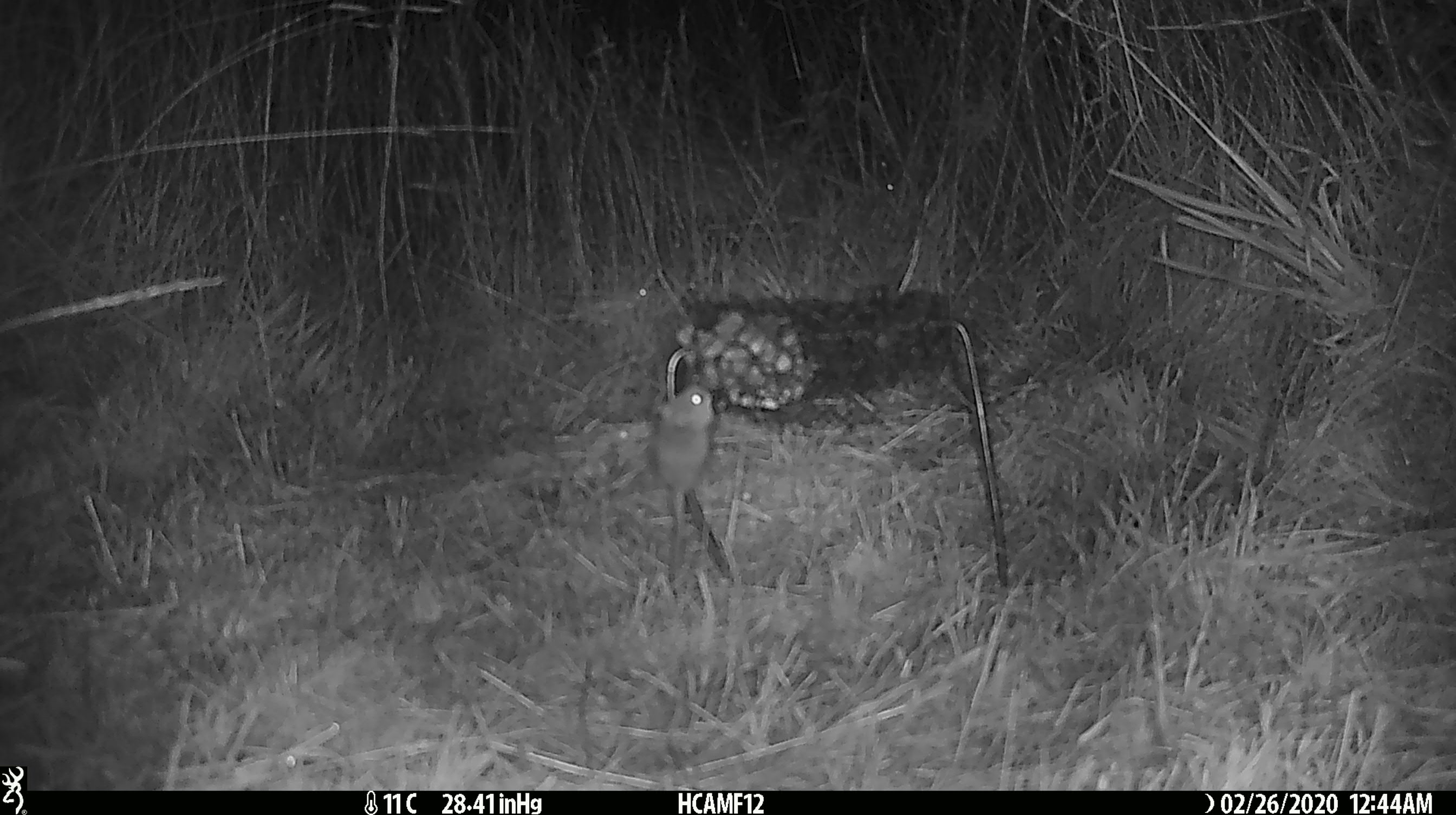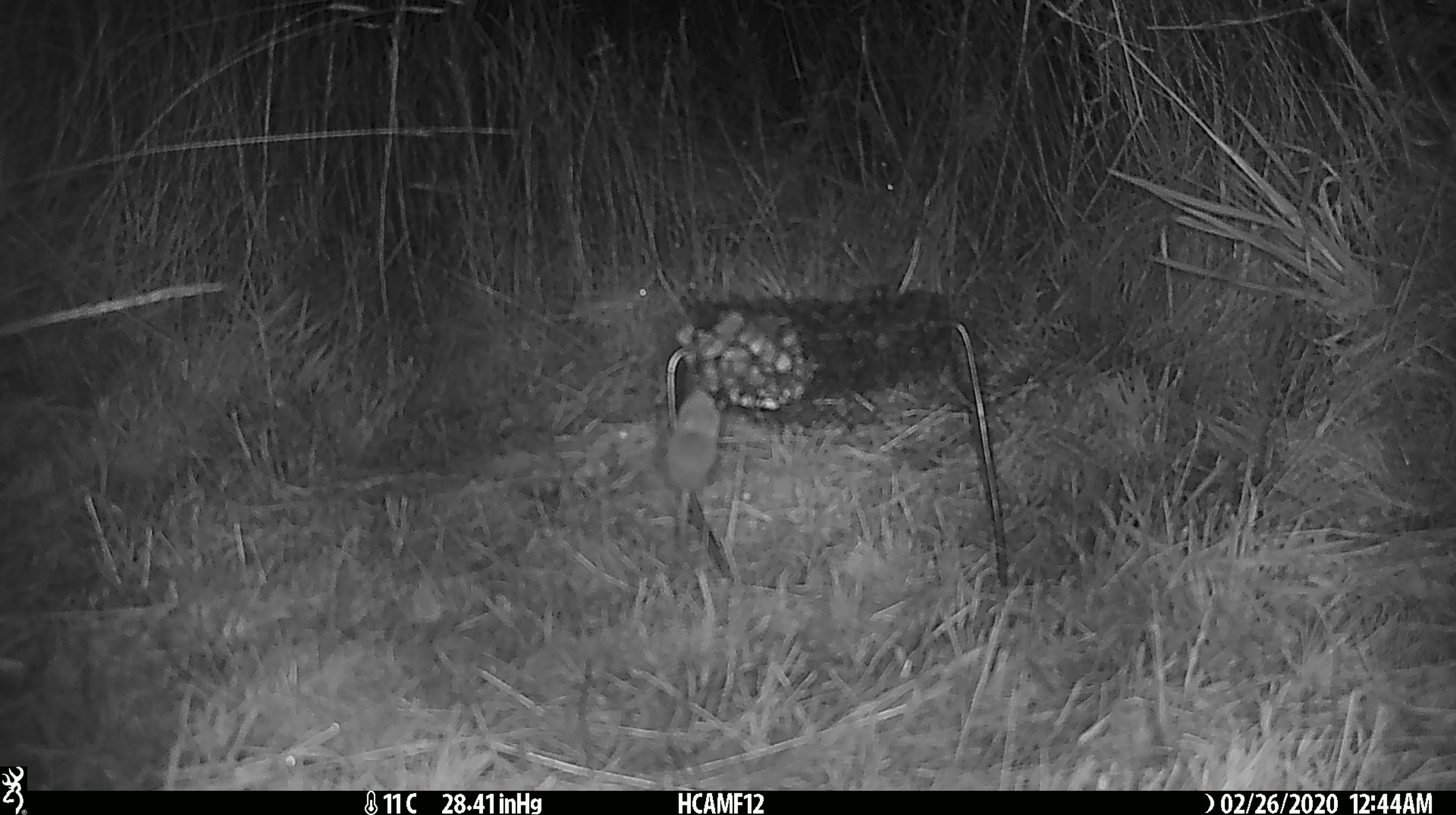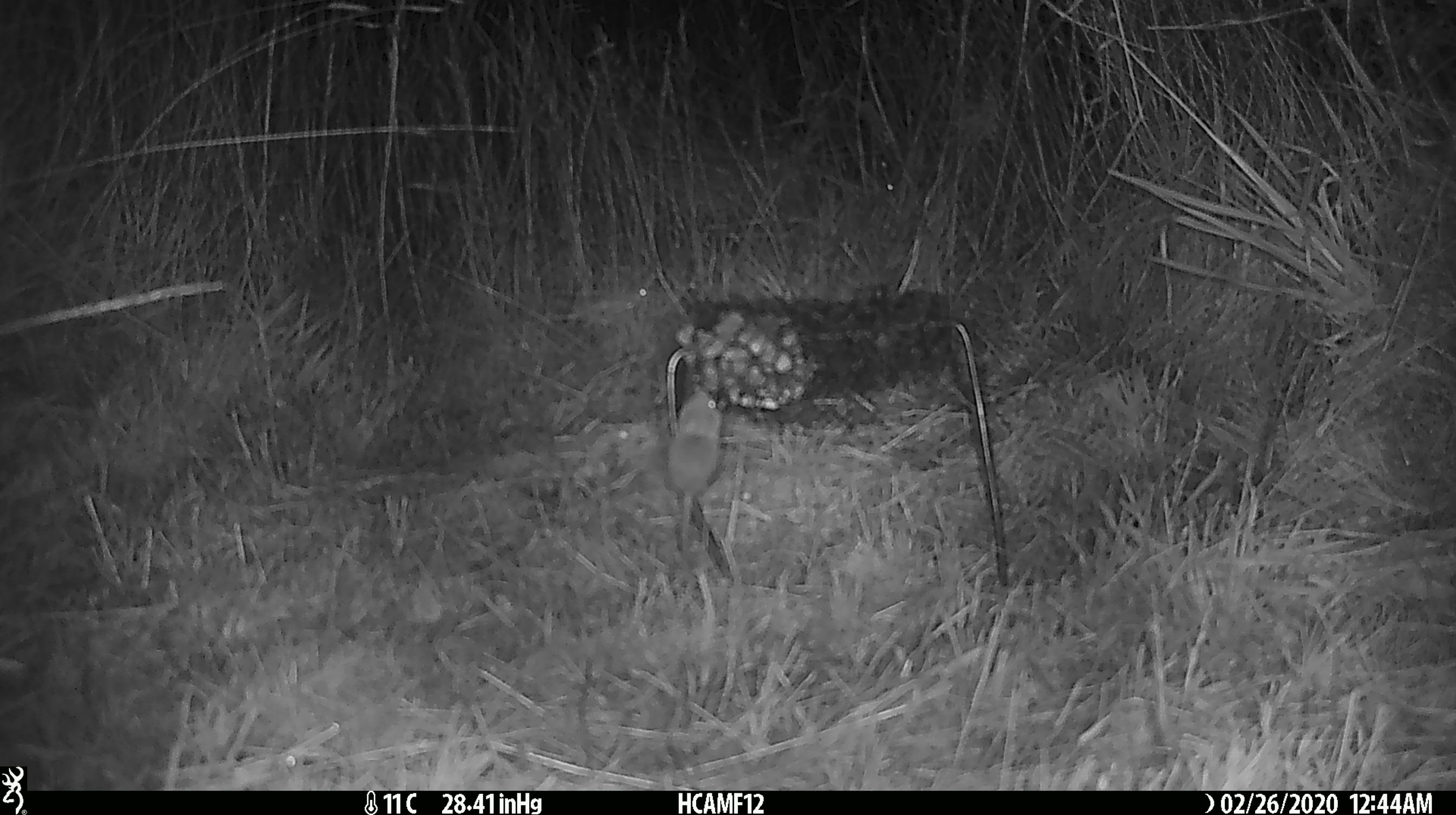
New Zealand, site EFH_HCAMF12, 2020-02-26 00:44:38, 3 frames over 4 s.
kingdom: Animalia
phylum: Chordata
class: Mammalia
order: Rodentia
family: Muridae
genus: Mus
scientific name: Mus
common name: mouse